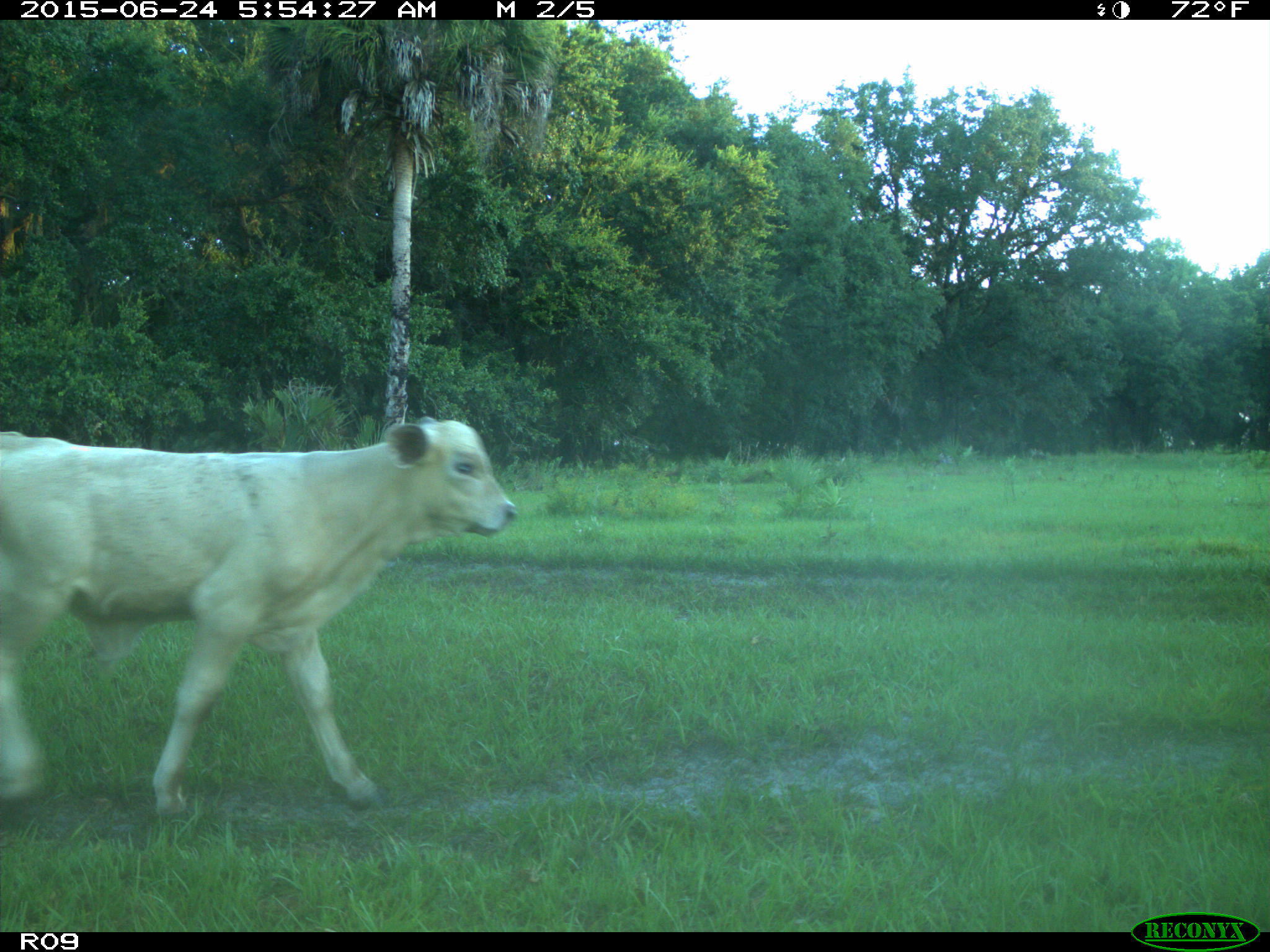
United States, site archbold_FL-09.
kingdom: Animalia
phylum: Chordata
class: Mammalia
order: Artiodactyla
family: Bovidae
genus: Bos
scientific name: Bos taurus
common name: domestic cow